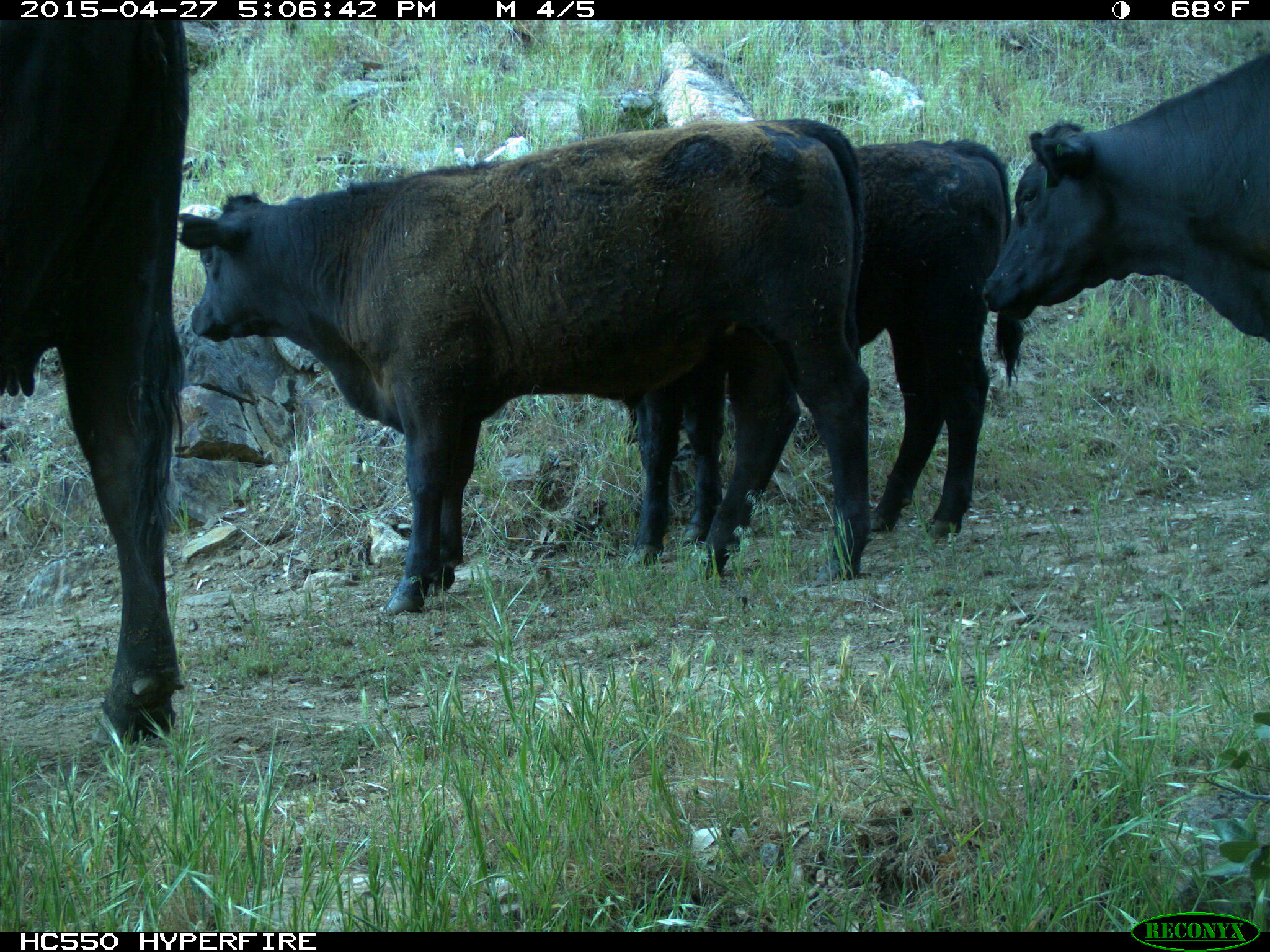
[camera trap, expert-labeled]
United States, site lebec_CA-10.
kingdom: Animalia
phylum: Chordata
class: Mammalia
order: Artiodactyla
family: Bovidae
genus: Bos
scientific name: Bos taurus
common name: domestic cow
Bos taurus (domestic cow).